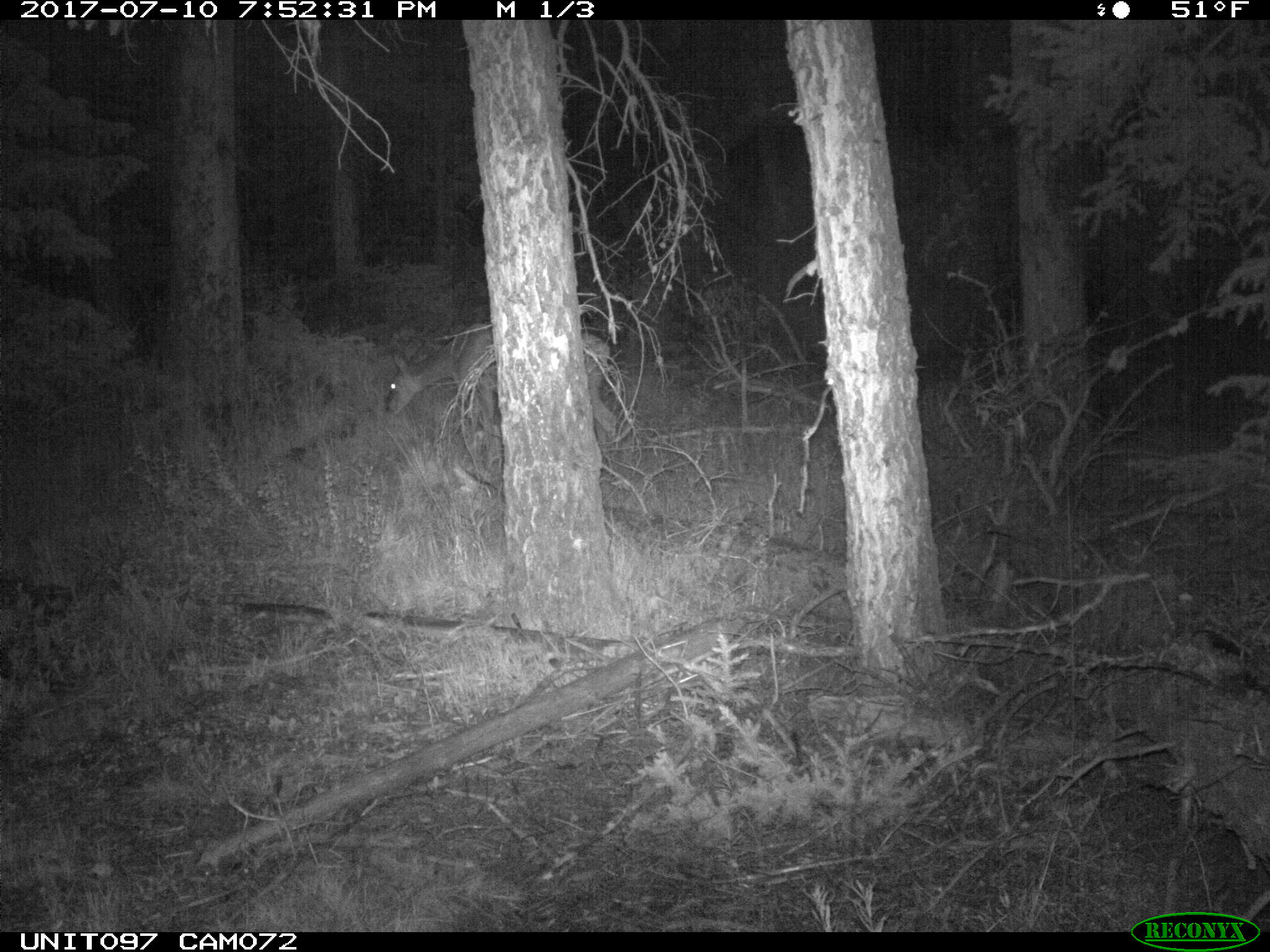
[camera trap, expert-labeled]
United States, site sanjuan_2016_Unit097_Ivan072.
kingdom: Animalia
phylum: Chordata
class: Mammalia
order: Artiodactyla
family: Cervidae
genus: Odocoileus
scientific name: Odocoileus hemionus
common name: mule deer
Odocoileus hemionus (mule deer).